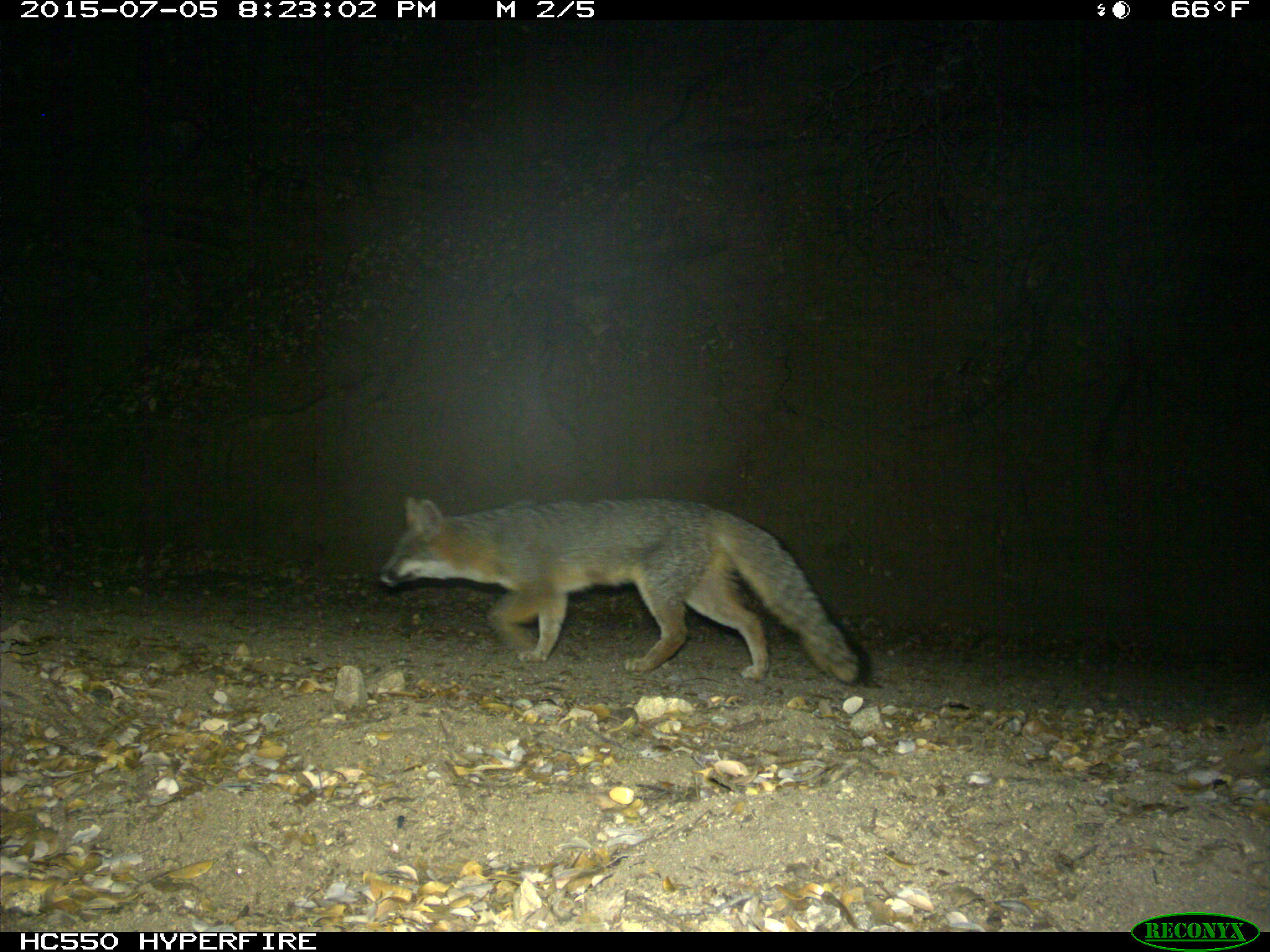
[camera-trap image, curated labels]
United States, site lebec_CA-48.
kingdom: Animalia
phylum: Chordata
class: Mammalia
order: Carnivora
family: Canidae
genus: Urocyon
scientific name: Urocyon cinereoargenteus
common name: gray fox